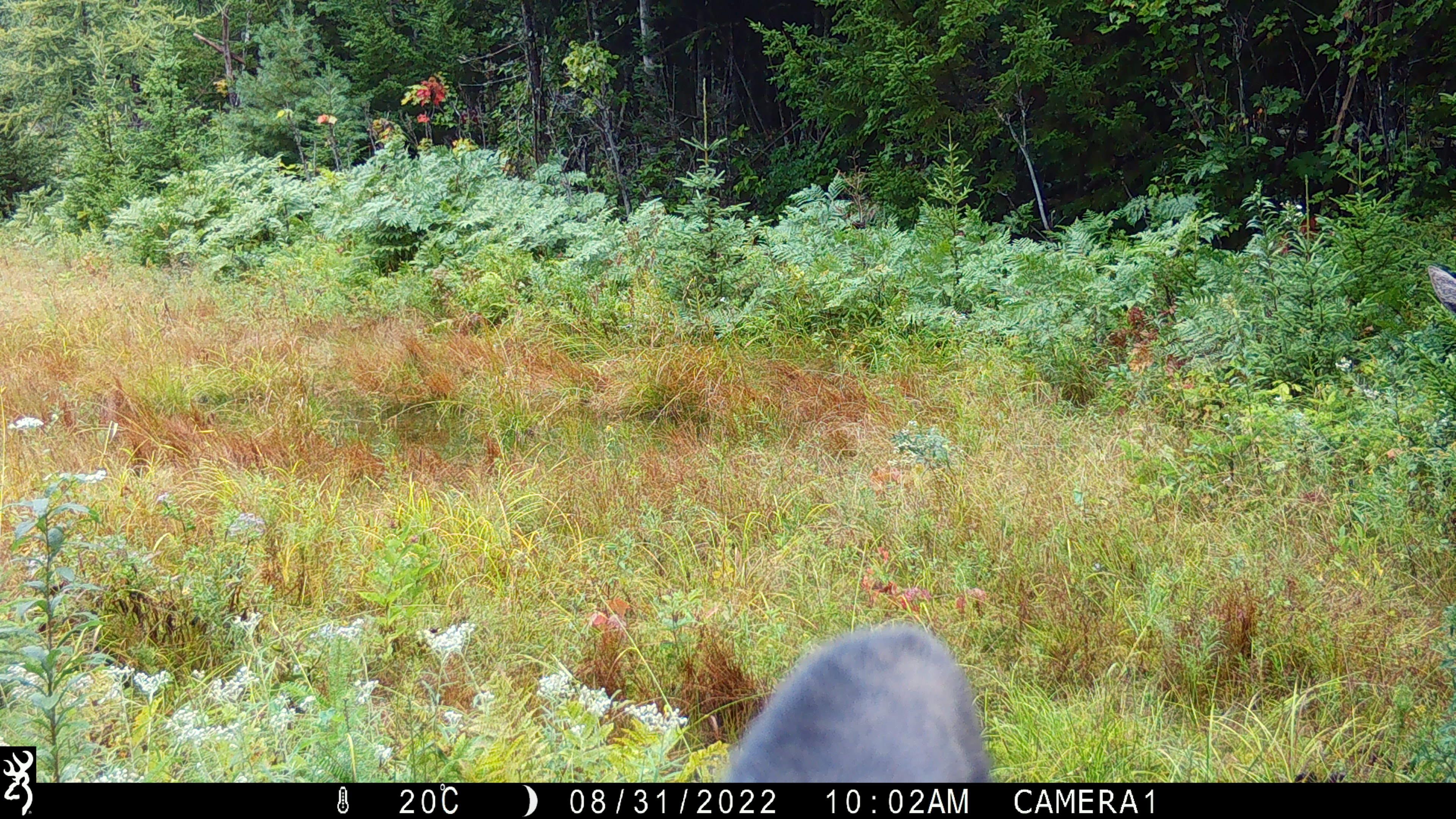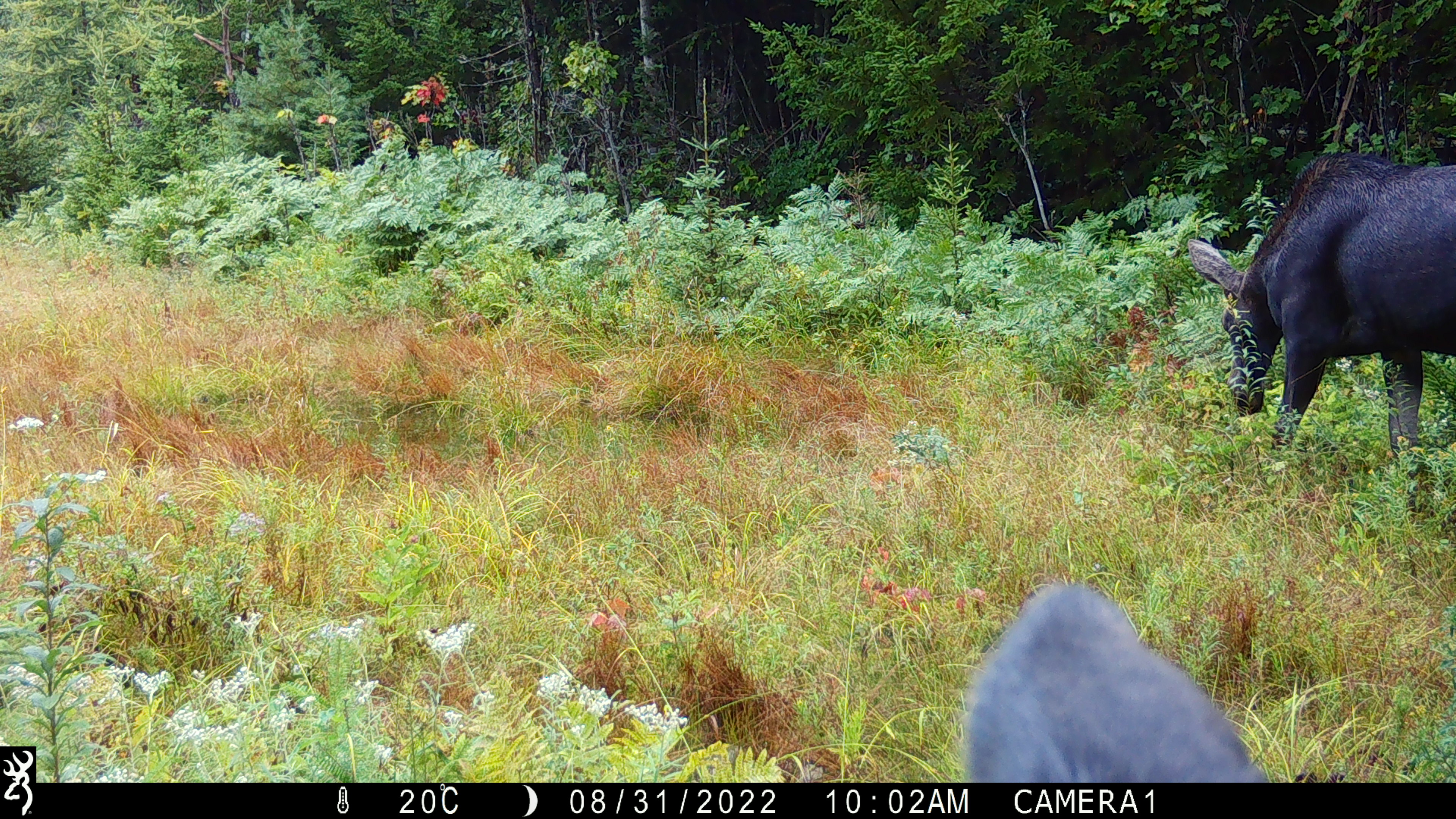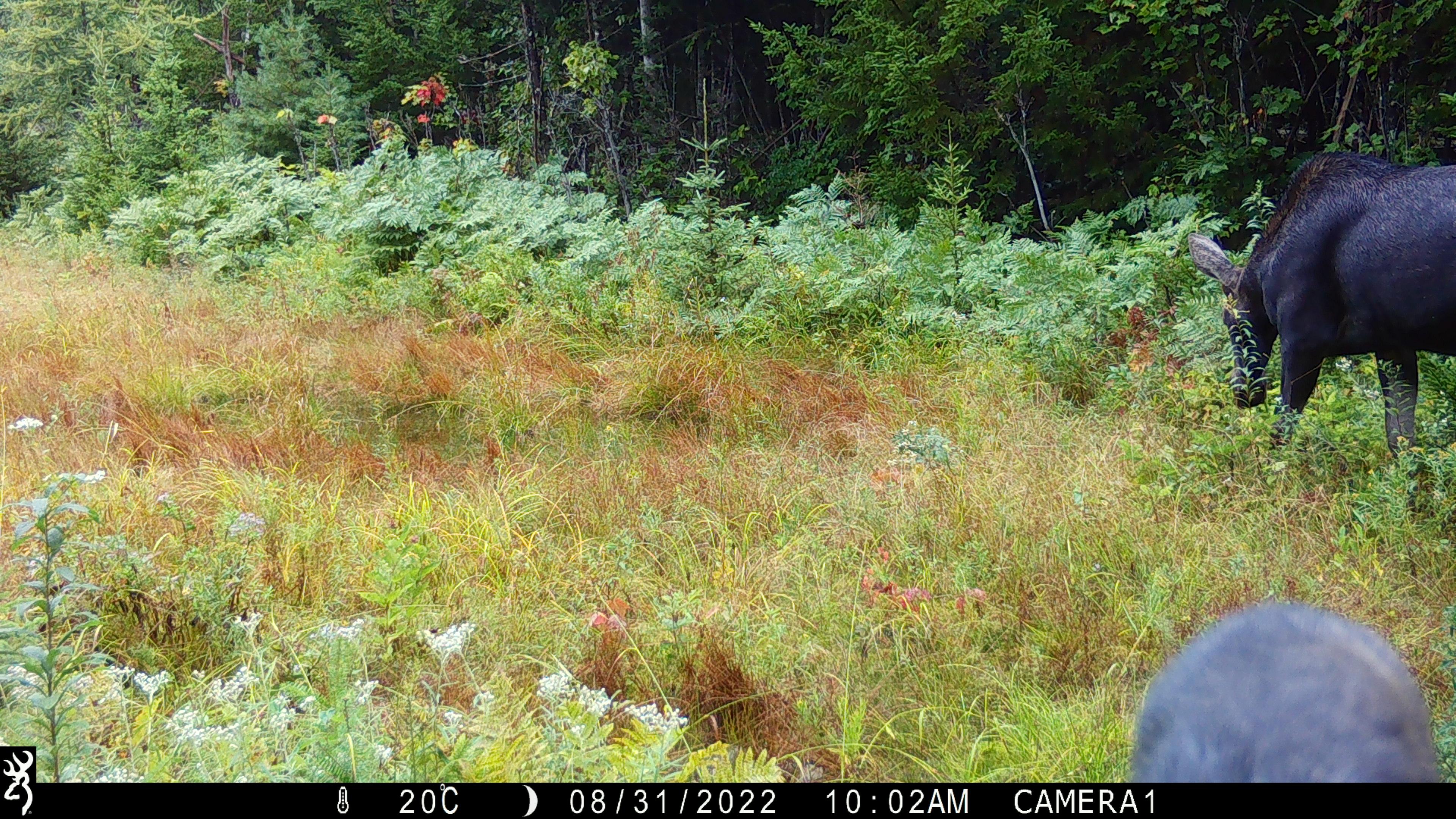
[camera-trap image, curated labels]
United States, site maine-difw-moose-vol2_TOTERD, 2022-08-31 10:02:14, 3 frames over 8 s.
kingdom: Animalia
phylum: Chordata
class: Mammalia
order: Artiodactyla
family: Cervidae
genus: Alces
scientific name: Alces alces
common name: moose